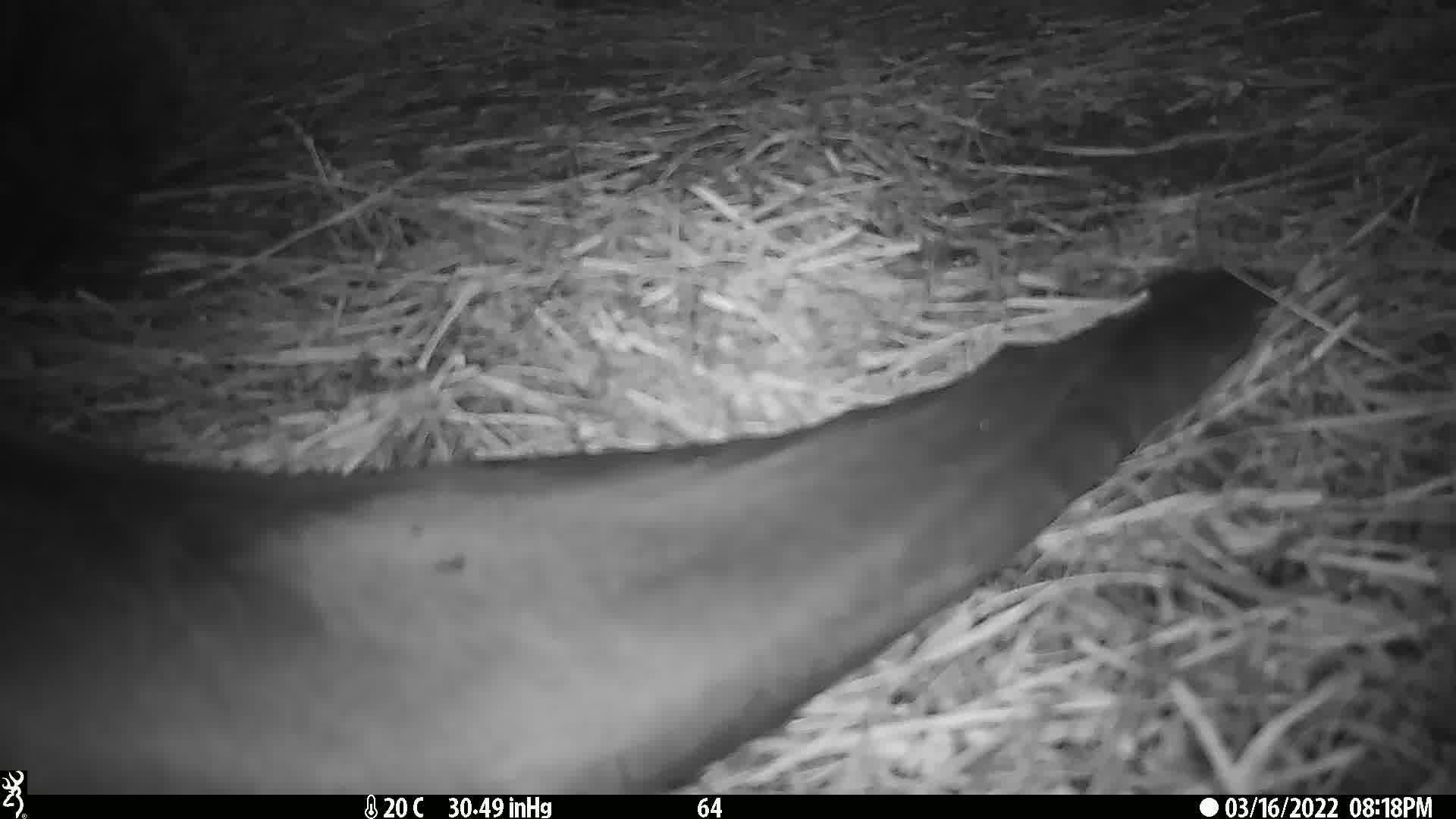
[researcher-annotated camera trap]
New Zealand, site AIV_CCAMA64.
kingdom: Animalia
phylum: Chordata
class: Mammalia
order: Carnivora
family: Otariidae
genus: Phocarctos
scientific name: Phocarctos hookeri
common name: new zealand sea lion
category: sealion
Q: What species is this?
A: Sealion (new zealand sea lion) (Phocarctos hookeri).